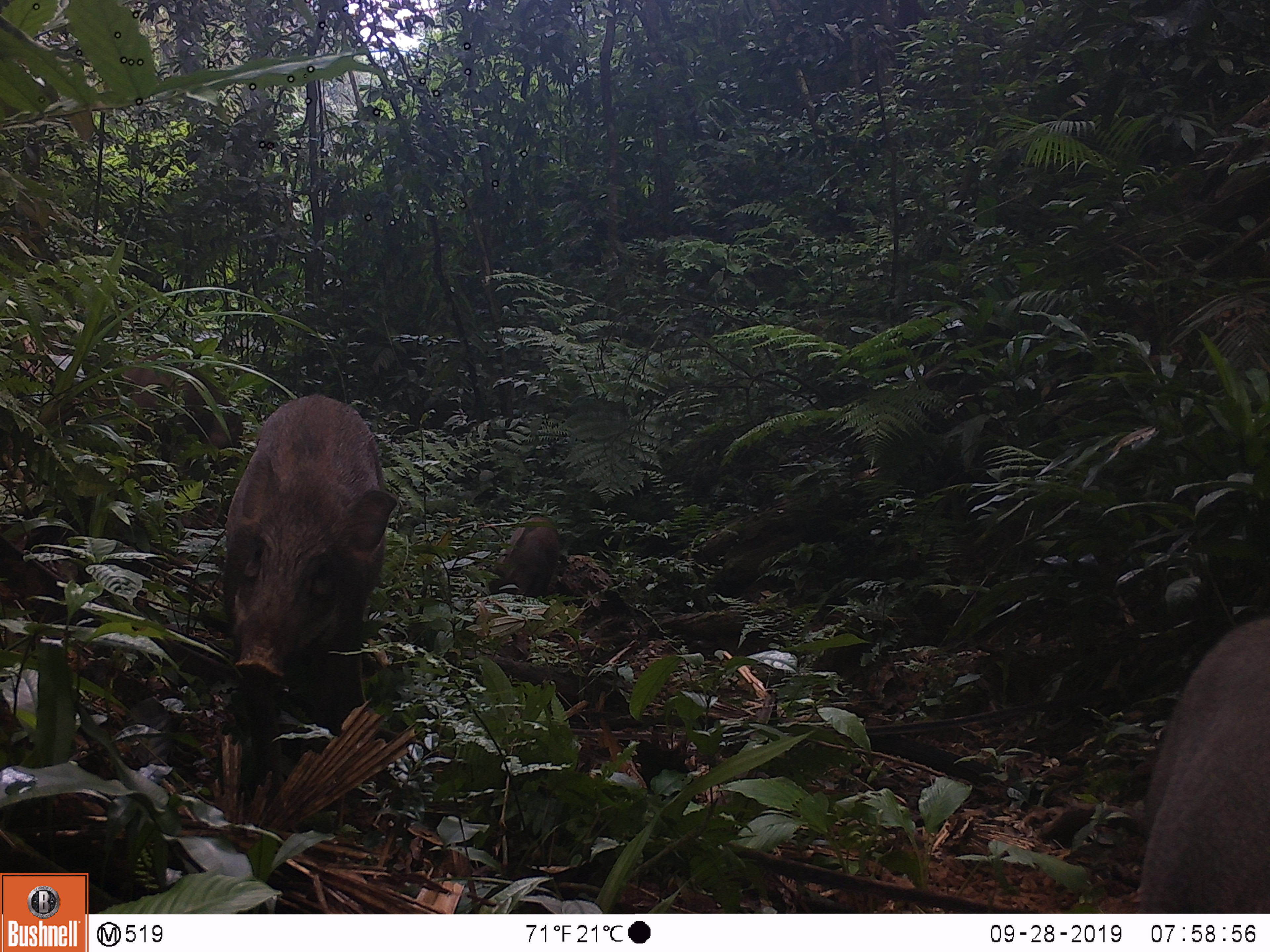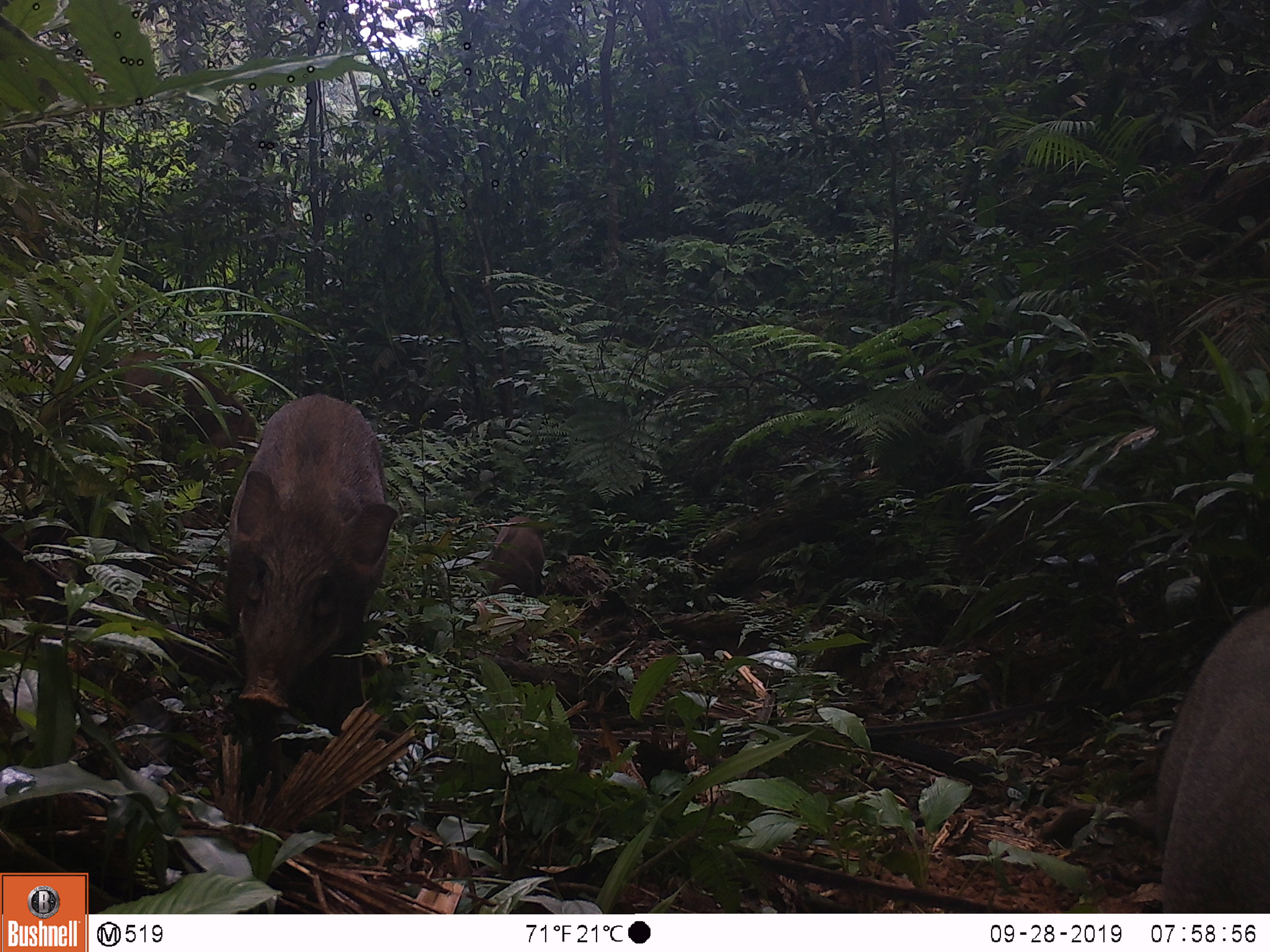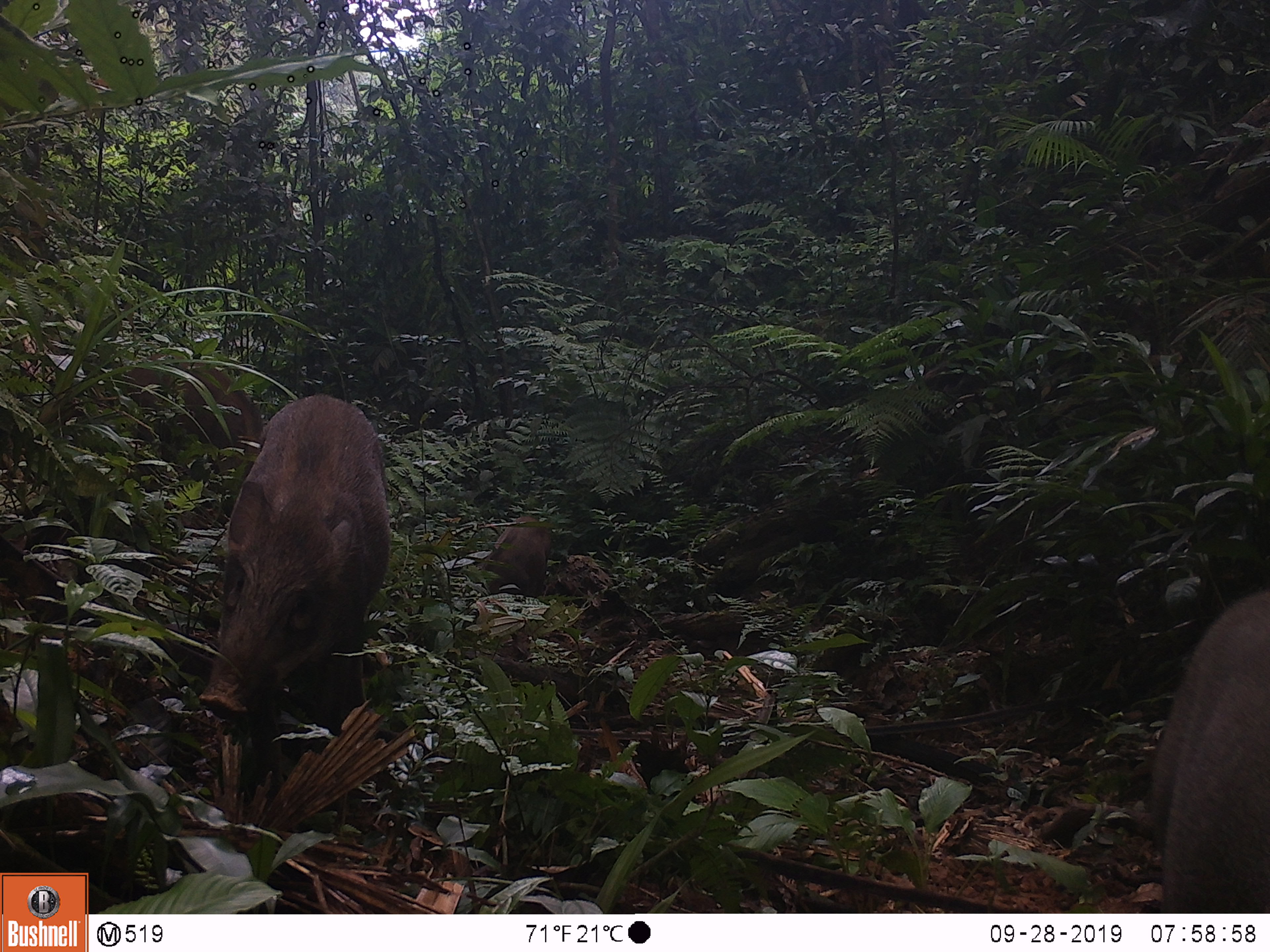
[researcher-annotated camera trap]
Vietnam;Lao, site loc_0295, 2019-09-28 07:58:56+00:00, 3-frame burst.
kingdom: Animalia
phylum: Chordata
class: Mammalia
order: Artiodactyla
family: Suidae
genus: Sus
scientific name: Sus scrofa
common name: eurasian wild pig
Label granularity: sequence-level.